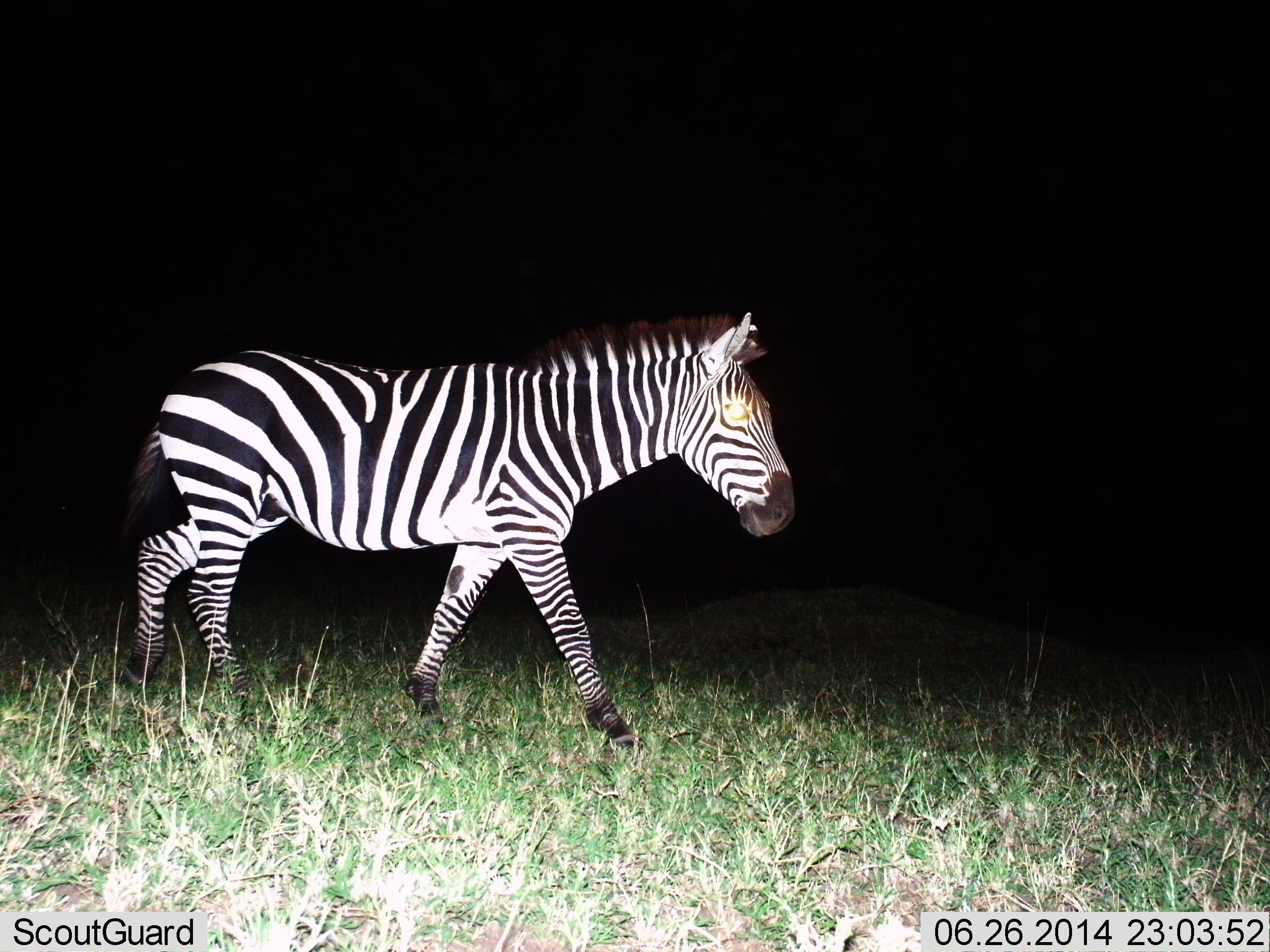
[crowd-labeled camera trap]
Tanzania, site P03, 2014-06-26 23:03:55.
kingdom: Animalia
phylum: Chordata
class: Mammalia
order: Perissodactyla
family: Equidae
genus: Equus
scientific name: Equus quagga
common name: plains zebra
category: zebra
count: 1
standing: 10%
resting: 0%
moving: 90%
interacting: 0%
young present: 0%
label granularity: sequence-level